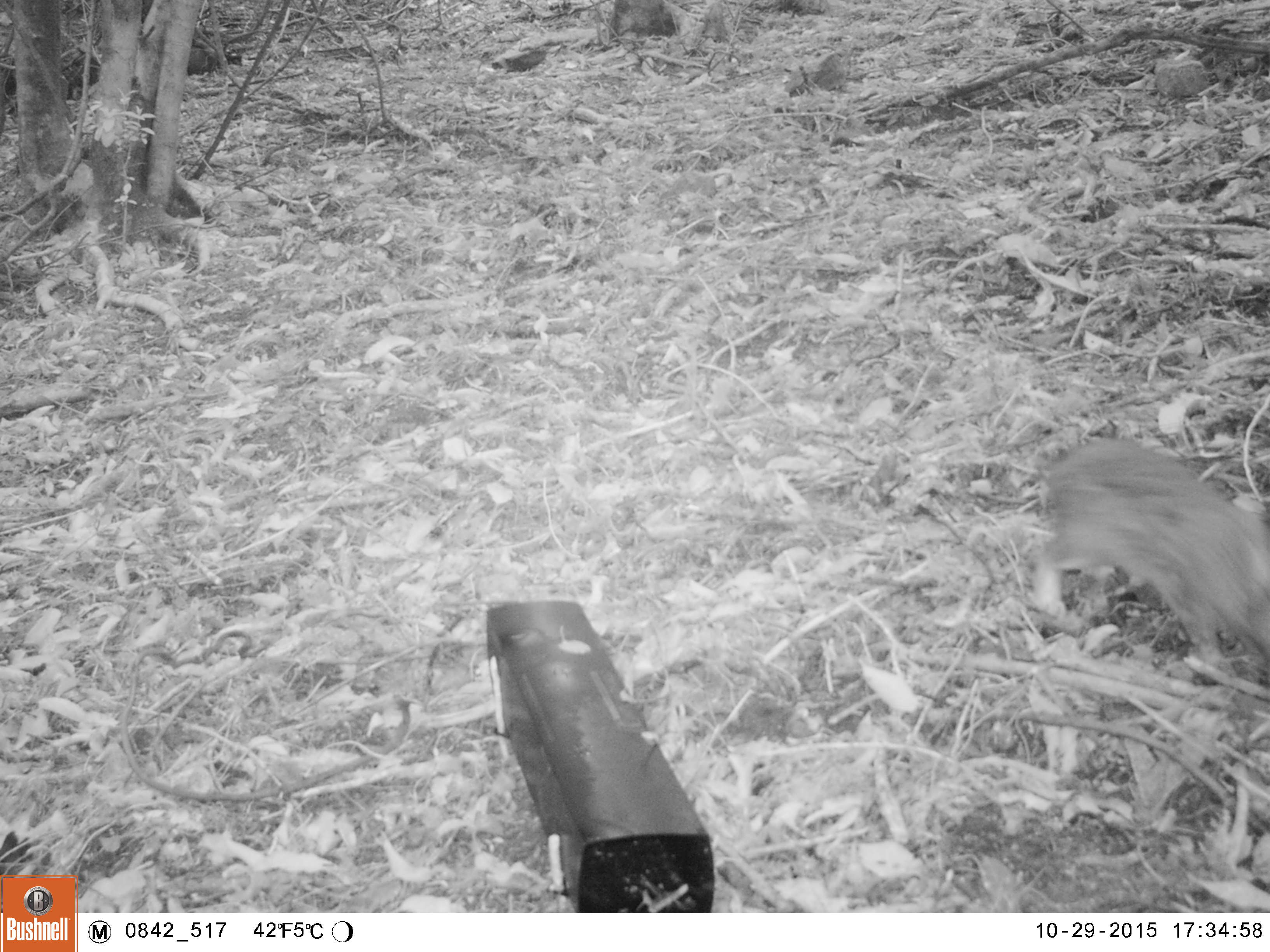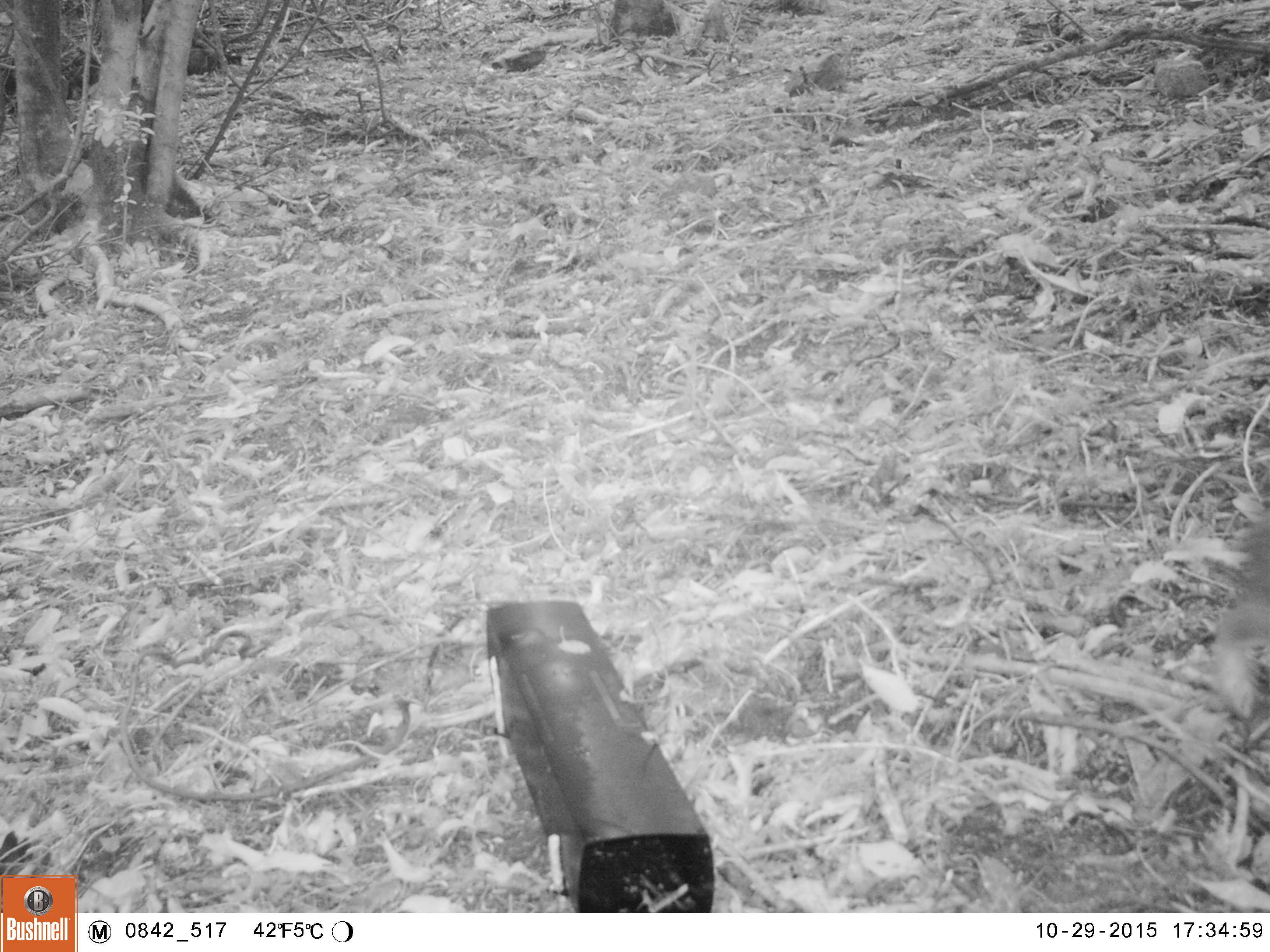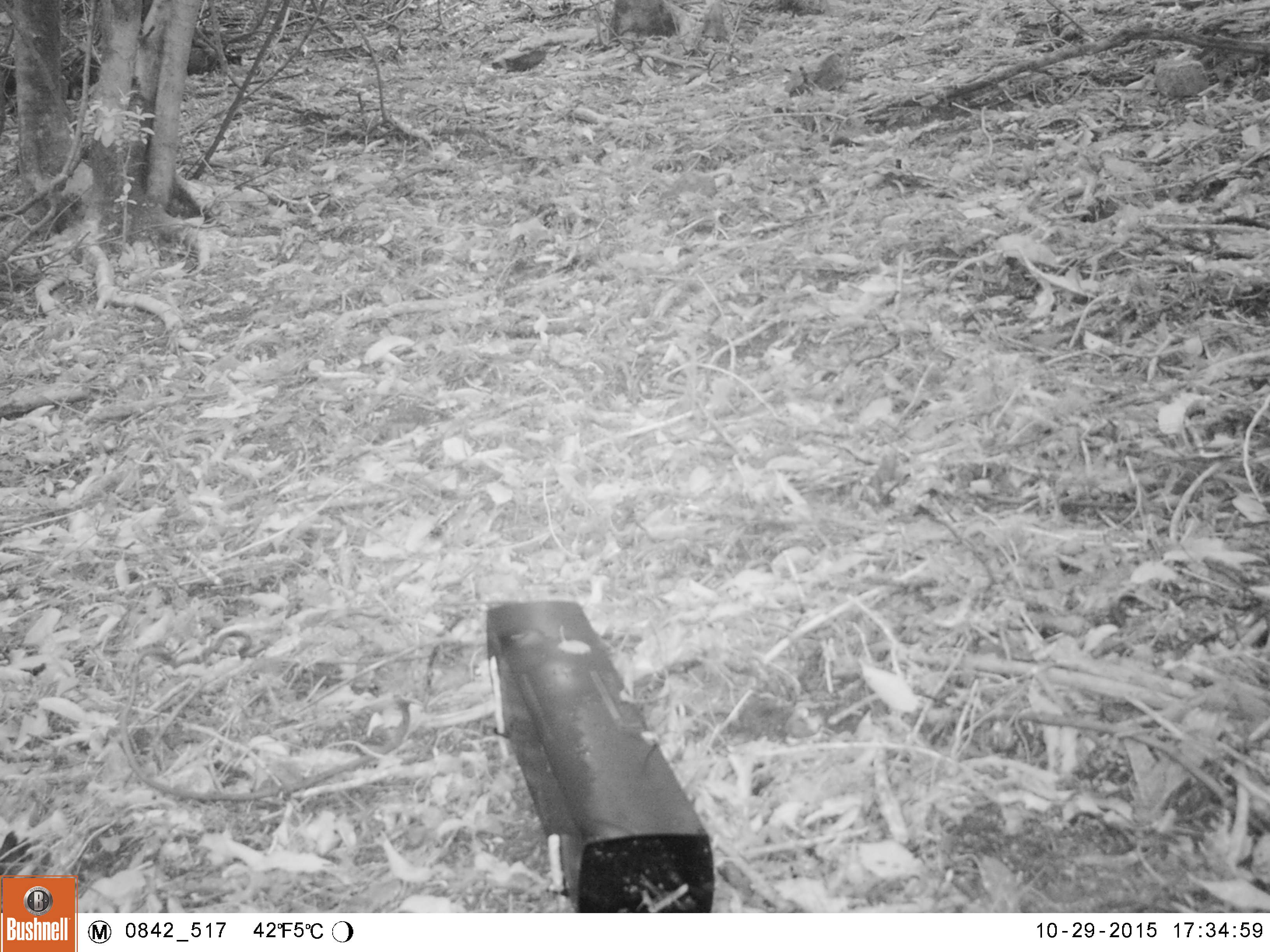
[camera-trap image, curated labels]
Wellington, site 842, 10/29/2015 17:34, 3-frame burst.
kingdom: Animalia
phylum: Chordata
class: Mammalia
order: Lagomorpha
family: Leporidae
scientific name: Leporidae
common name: rabbit